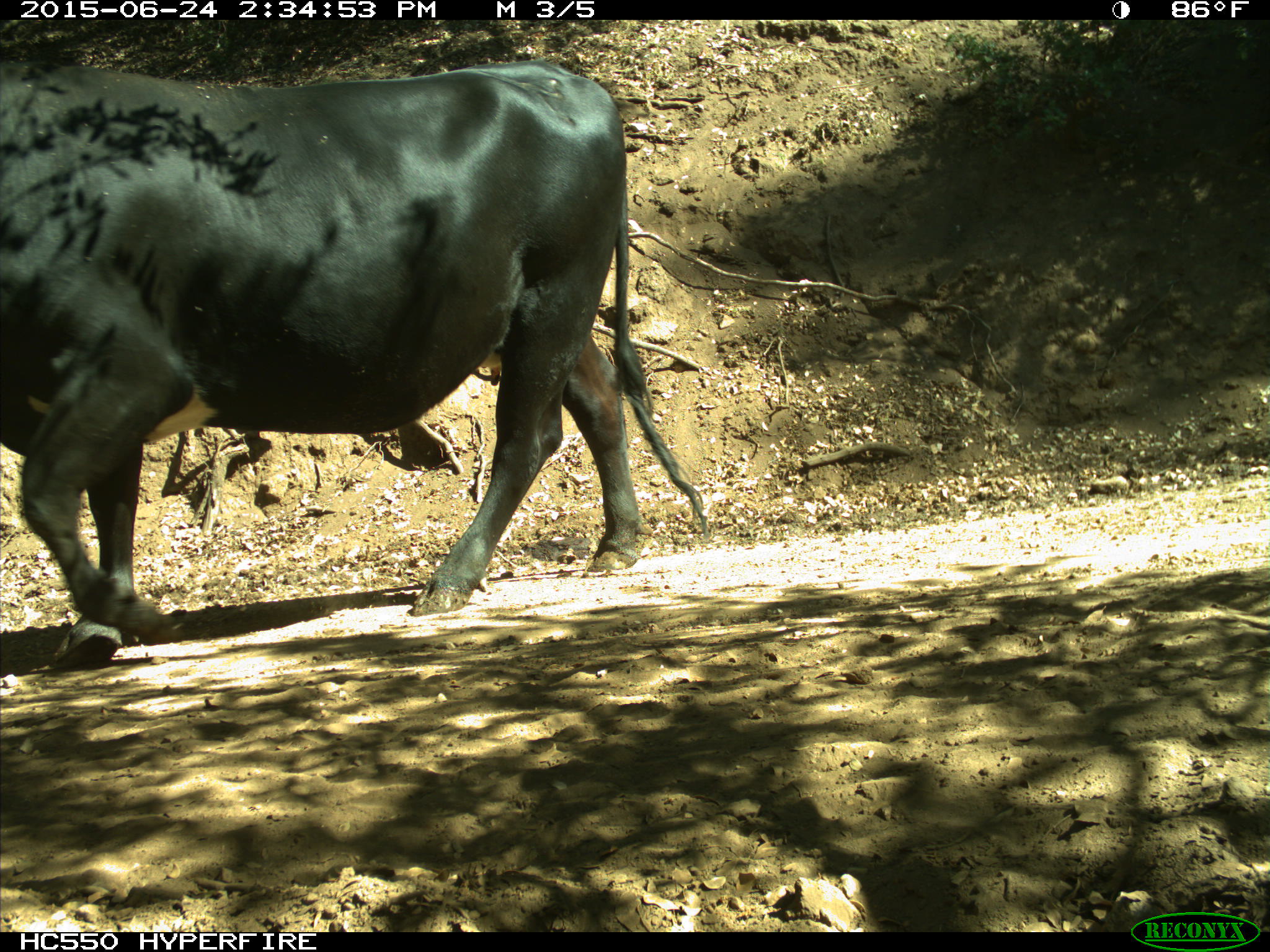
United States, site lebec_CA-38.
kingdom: Animalia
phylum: Chordata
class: Mammalia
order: Artiodactyla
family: Bovidae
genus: Bos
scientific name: Bos taurus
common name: domestic cow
Bos taurus (domestic cow).